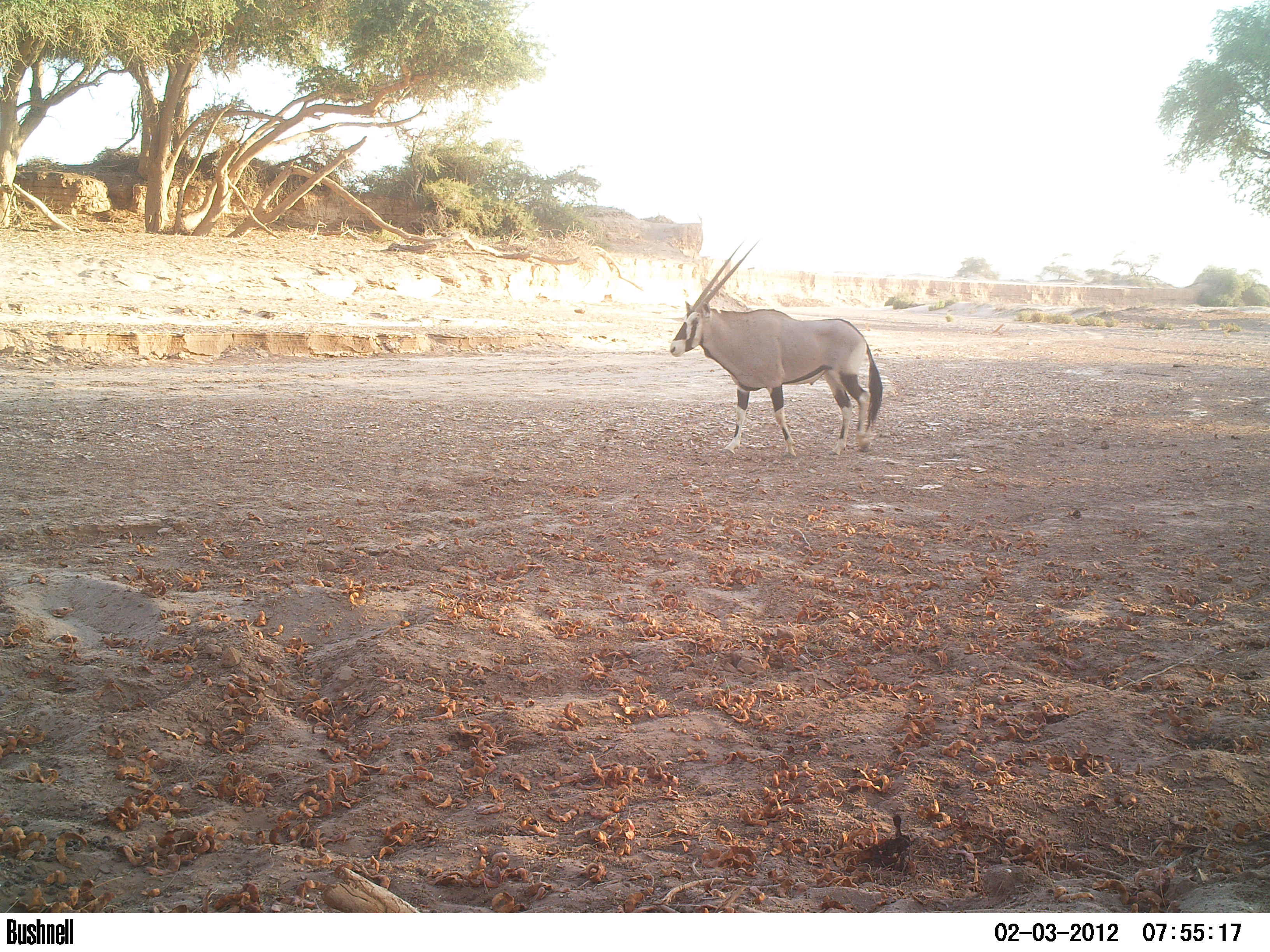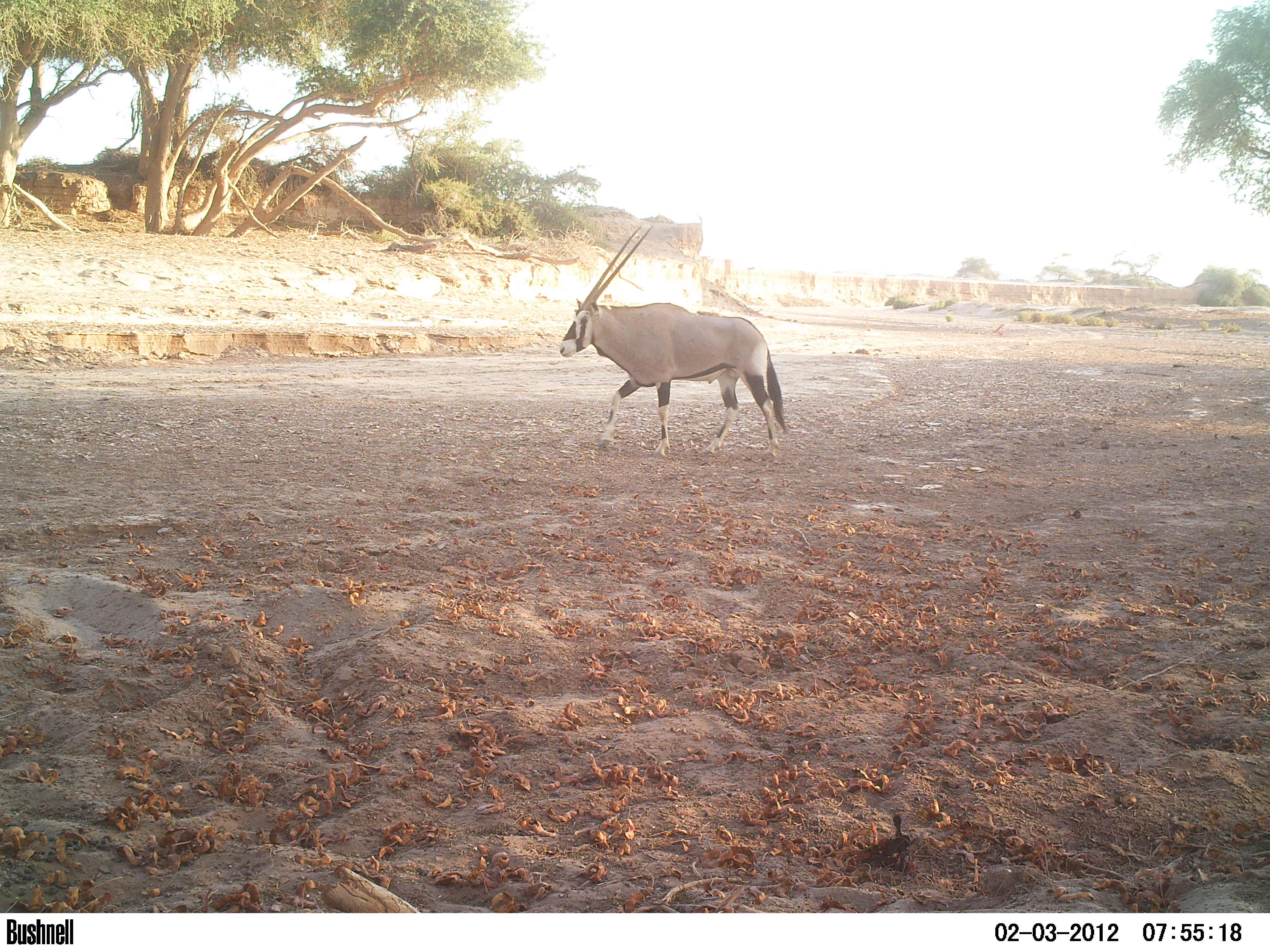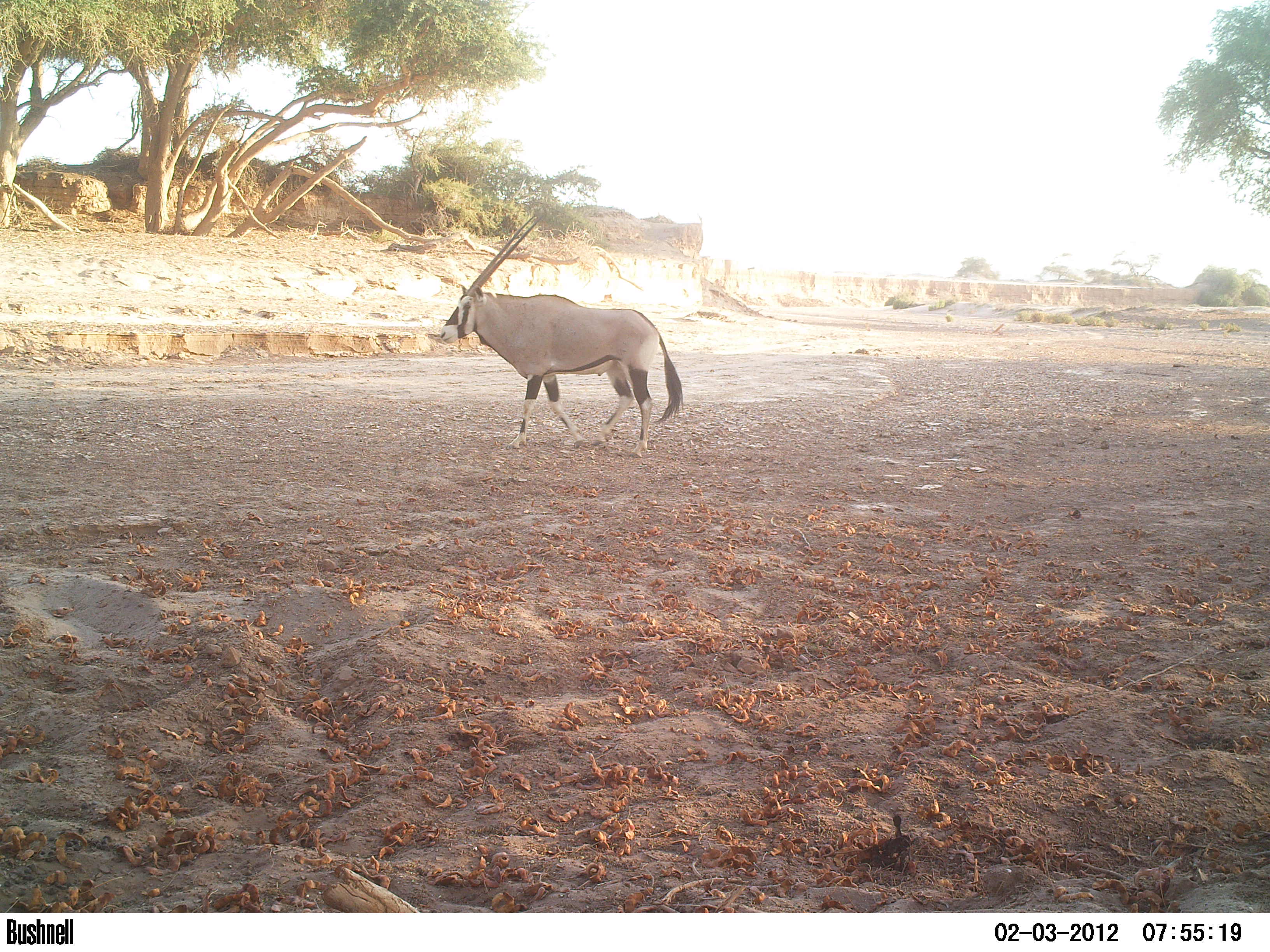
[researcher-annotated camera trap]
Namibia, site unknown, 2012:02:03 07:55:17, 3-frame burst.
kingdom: Animalia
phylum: Chordata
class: Mammalia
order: Artiodactyla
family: Bovidae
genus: Oryx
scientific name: Oryx gazella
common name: gemsbok